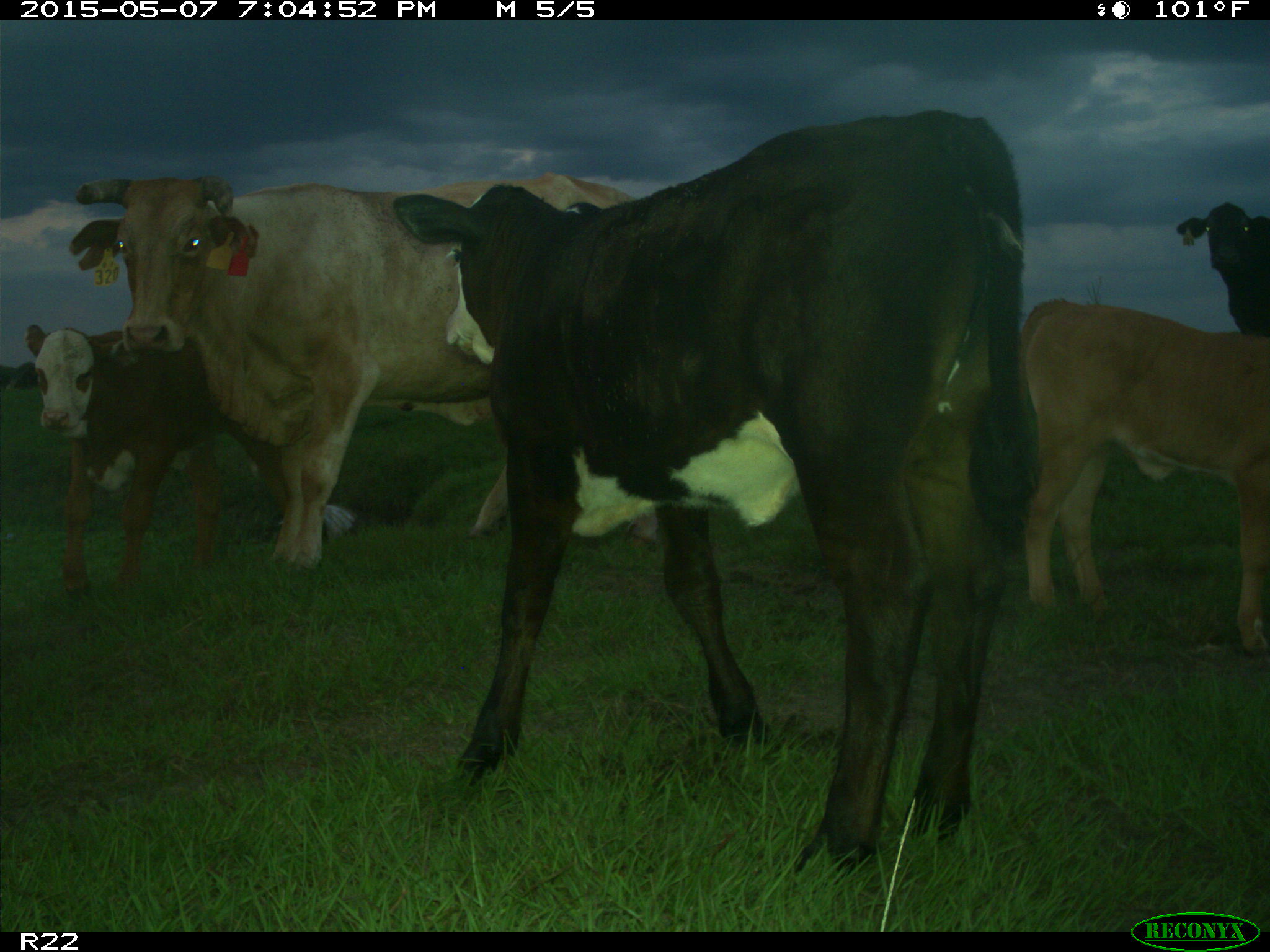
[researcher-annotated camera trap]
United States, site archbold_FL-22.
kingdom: Animalia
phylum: Chordata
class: Mammalia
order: Artiodactyla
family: Bovidae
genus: Bos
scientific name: Bos taurus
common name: domestic cow